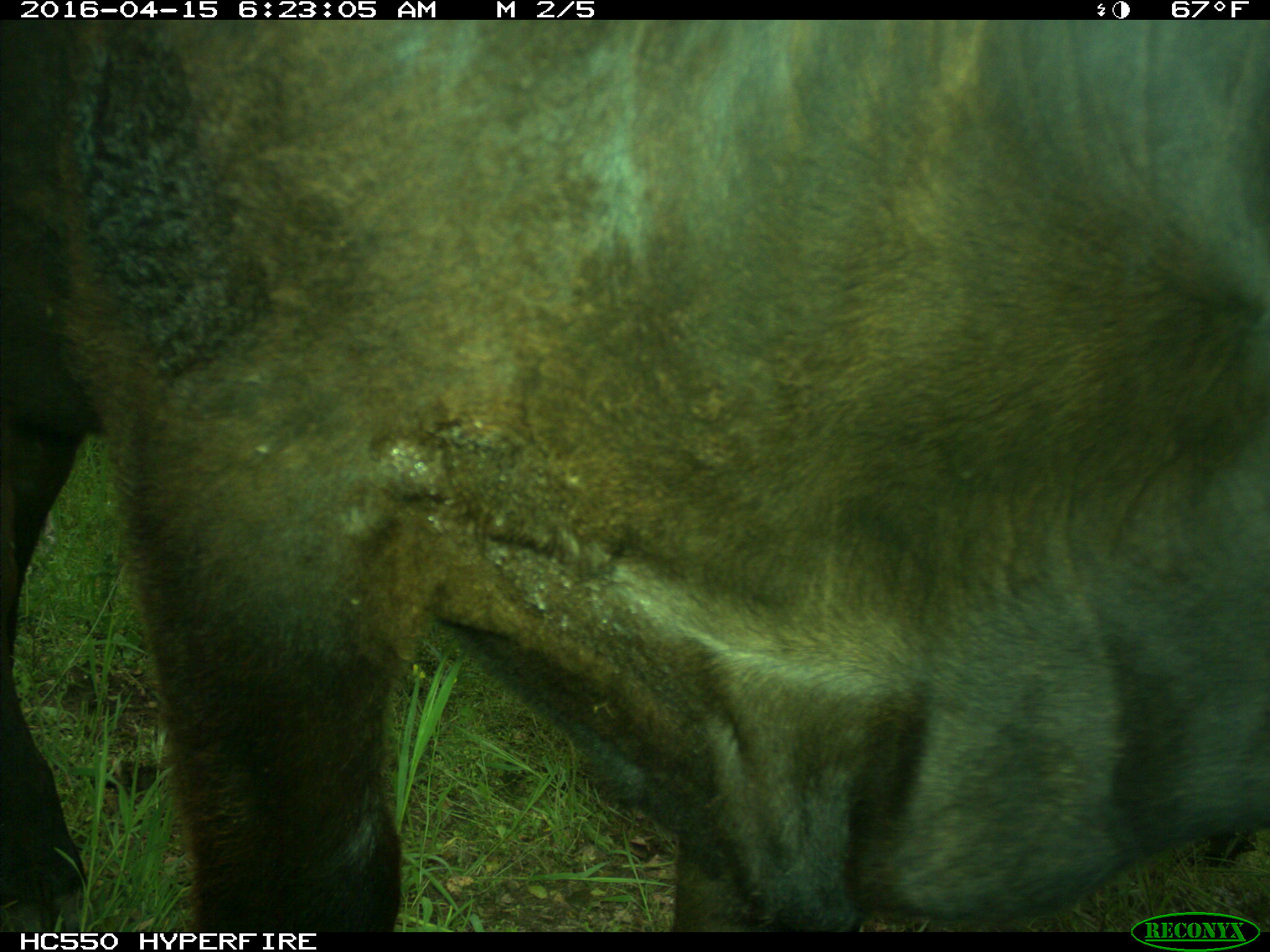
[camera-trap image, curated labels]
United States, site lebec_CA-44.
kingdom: Animalia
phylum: Chordata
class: Mammalia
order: Artiodactyla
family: Bovidae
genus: Bos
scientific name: Bos taurus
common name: domestic cow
Bos taurus (domestic cow).